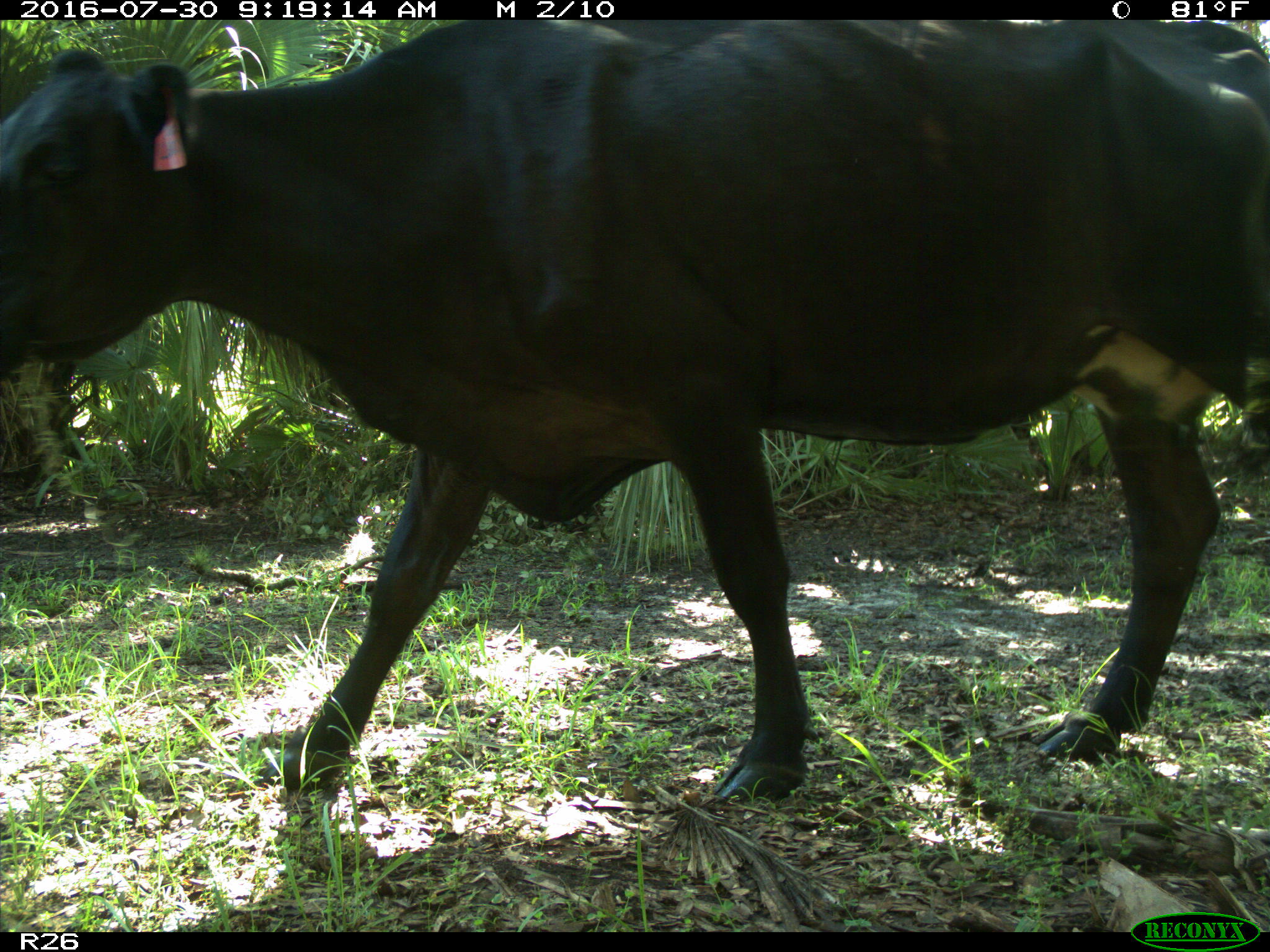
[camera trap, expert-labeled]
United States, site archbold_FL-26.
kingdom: Animalia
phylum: Chordata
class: Mammalia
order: Artiodactyla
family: Bovidae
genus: Bos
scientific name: Bos taurus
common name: domestic cow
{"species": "Bos taurus (domestic cow)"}